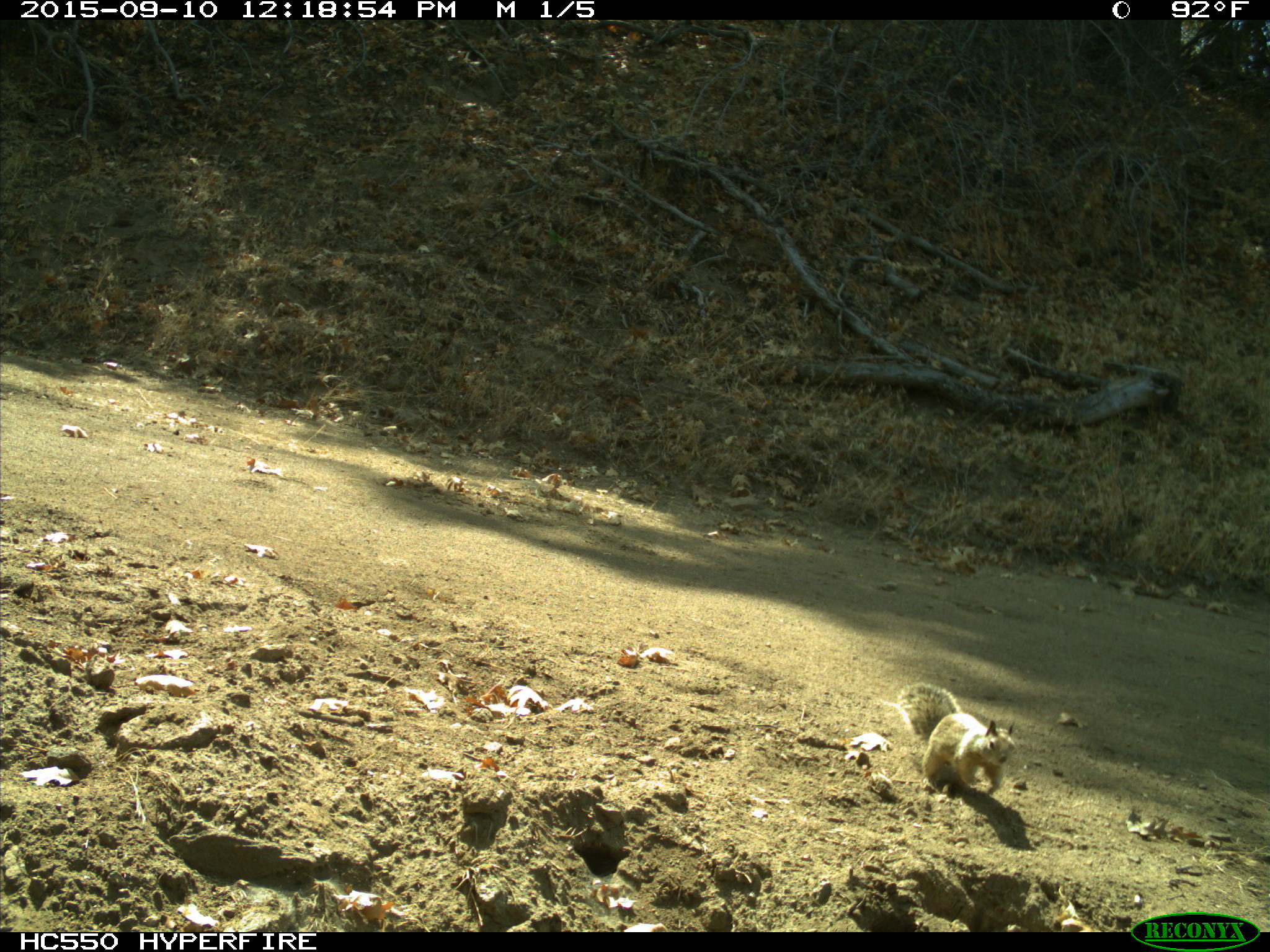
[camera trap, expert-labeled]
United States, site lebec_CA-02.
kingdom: Animalia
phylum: Chordata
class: Mammalia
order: Rodentia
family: Sciuridae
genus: Otospermophilus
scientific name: Otospermophilus beecheyi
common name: california ground squirrel